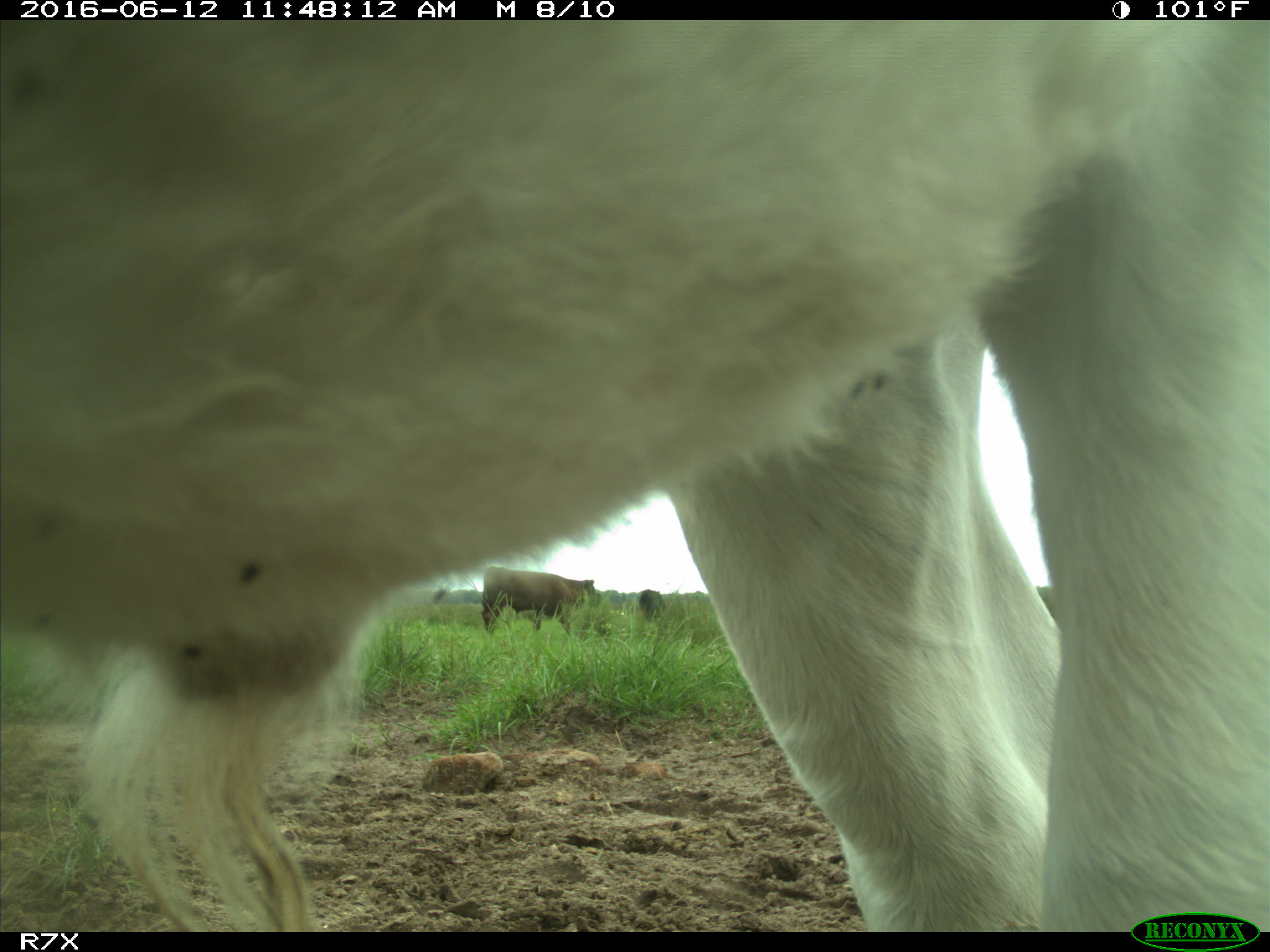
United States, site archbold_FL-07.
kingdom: Animalia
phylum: Chordata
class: Mammalia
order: Artiodactyla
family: Bovidae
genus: Bos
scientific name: Bos taurus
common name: domestic cow